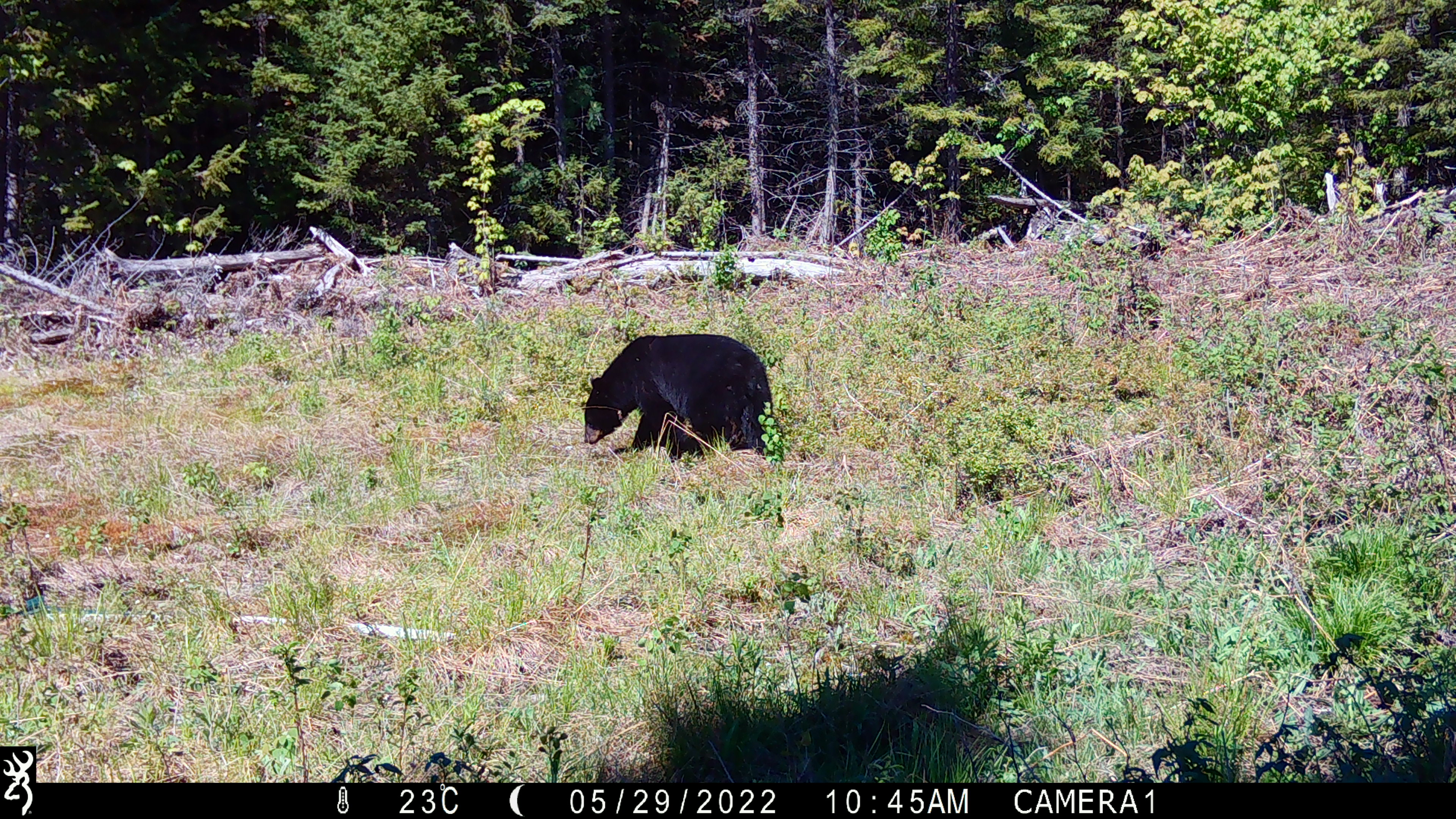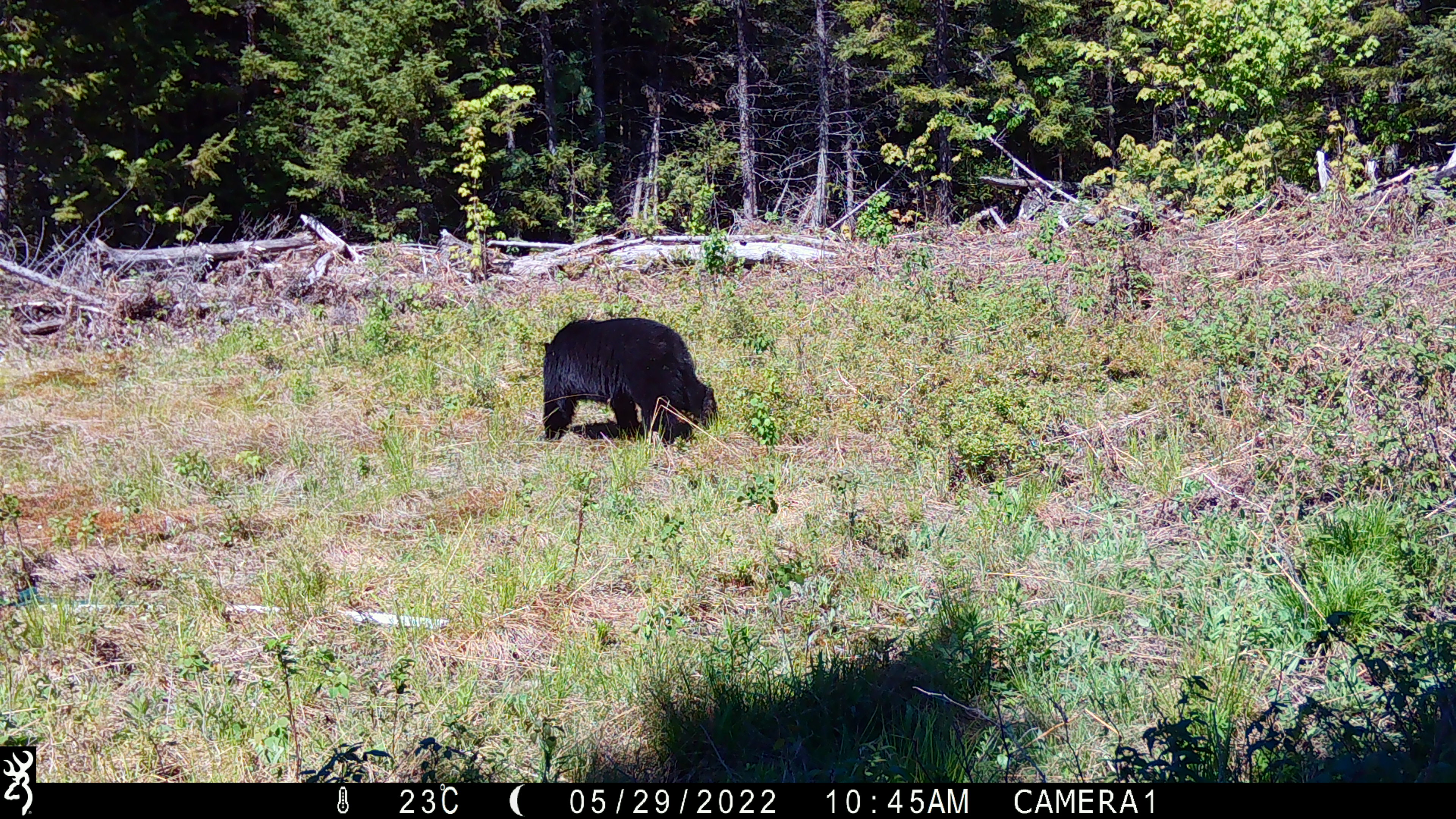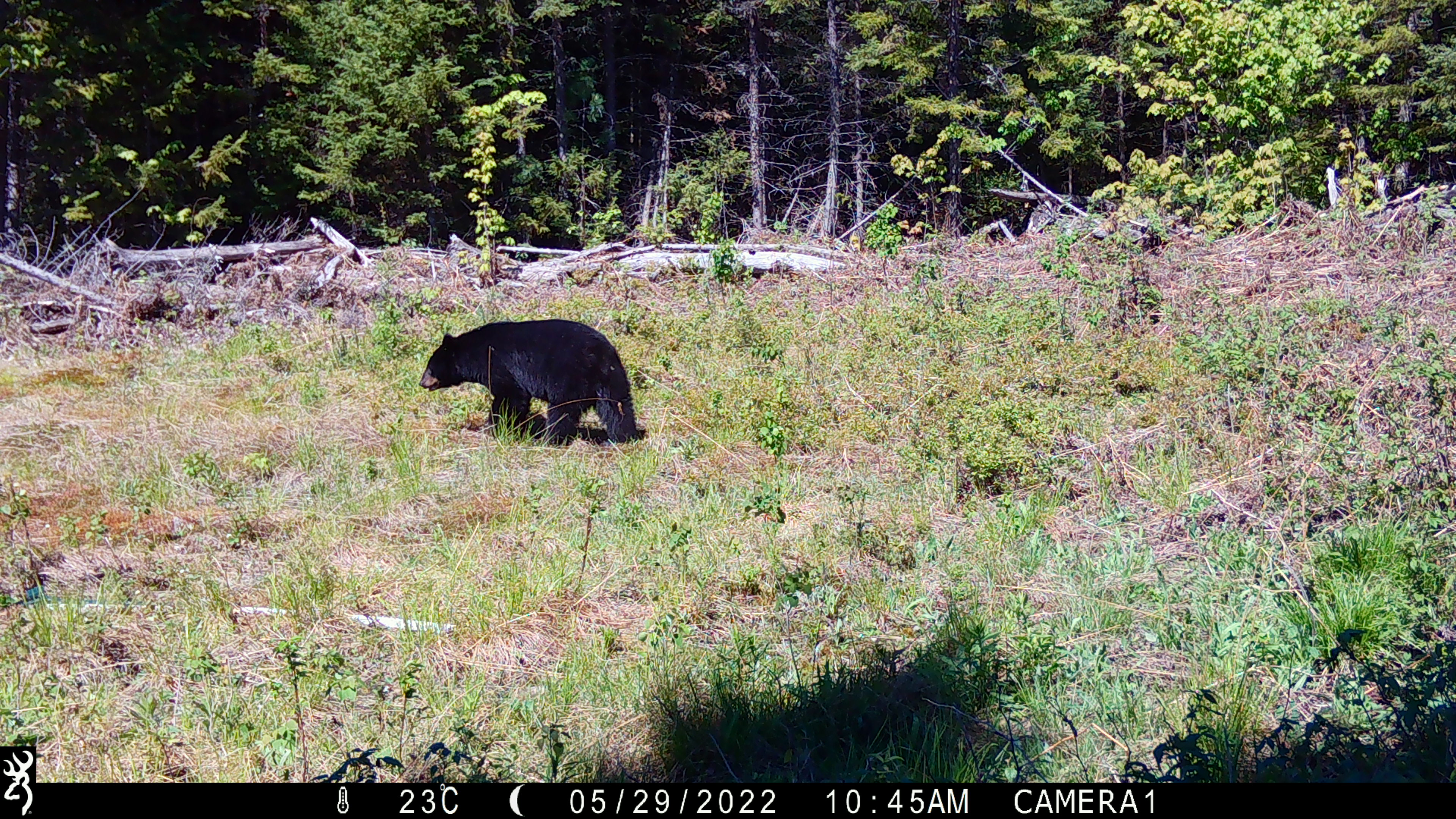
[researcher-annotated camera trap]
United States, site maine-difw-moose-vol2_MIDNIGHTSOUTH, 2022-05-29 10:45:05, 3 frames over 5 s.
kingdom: Animalia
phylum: Chordata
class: Mammalia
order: Carnivora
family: Ursidae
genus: Ursus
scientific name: Ursus americanus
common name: black bear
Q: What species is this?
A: Black bear (Ursus americanus).